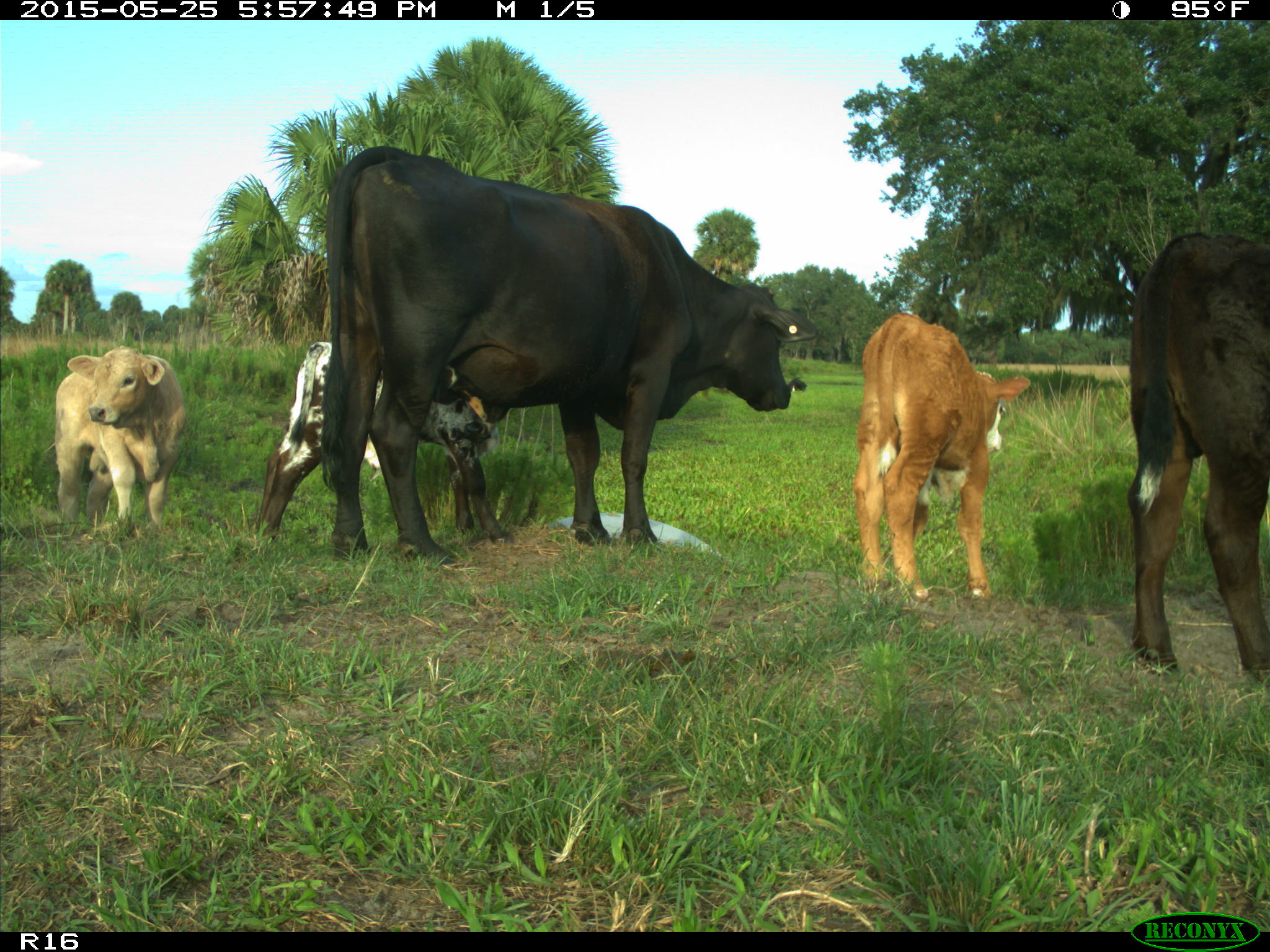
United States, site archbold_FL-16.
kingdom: Animalia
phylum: Chordata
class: Mammalia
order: Artiodactyla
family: Bovidae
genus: Bos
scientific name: Bos taurus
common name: domestic cow